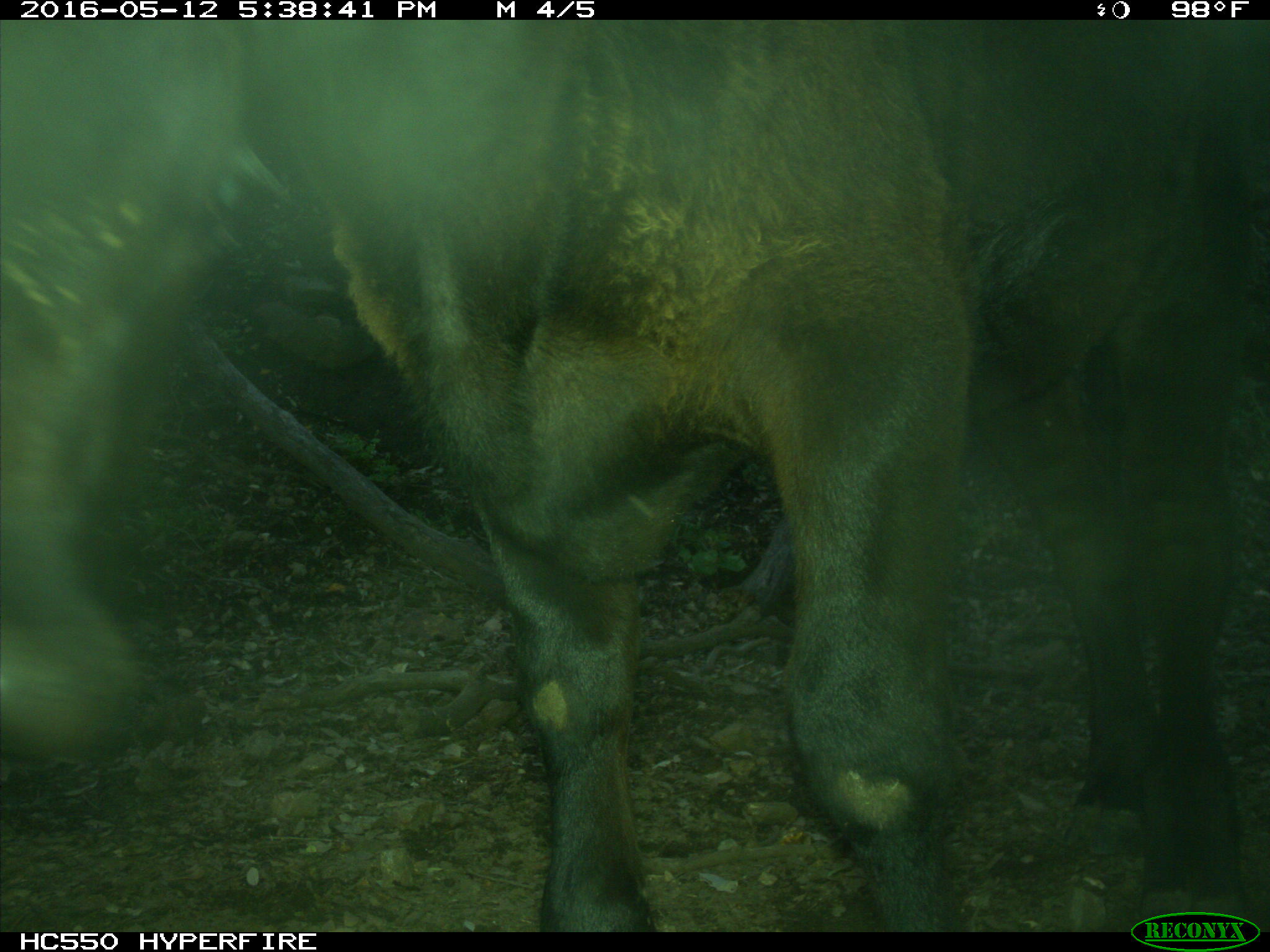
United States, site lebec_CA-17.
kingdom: Animalia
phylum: Chordata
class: Mammalia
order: Artiodactyla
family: Bovidae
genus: Bos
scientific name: Bos taurus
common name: domestic cow